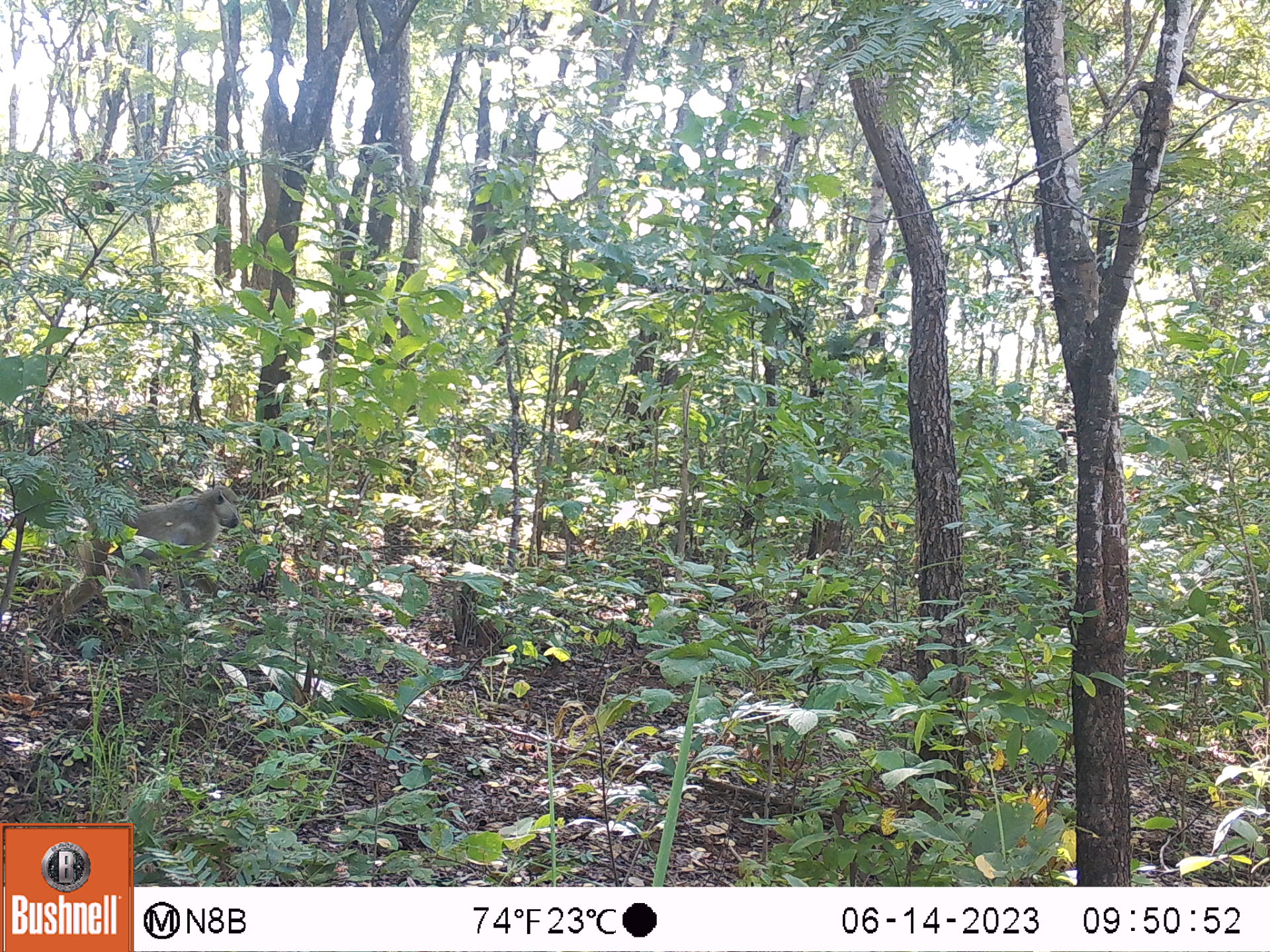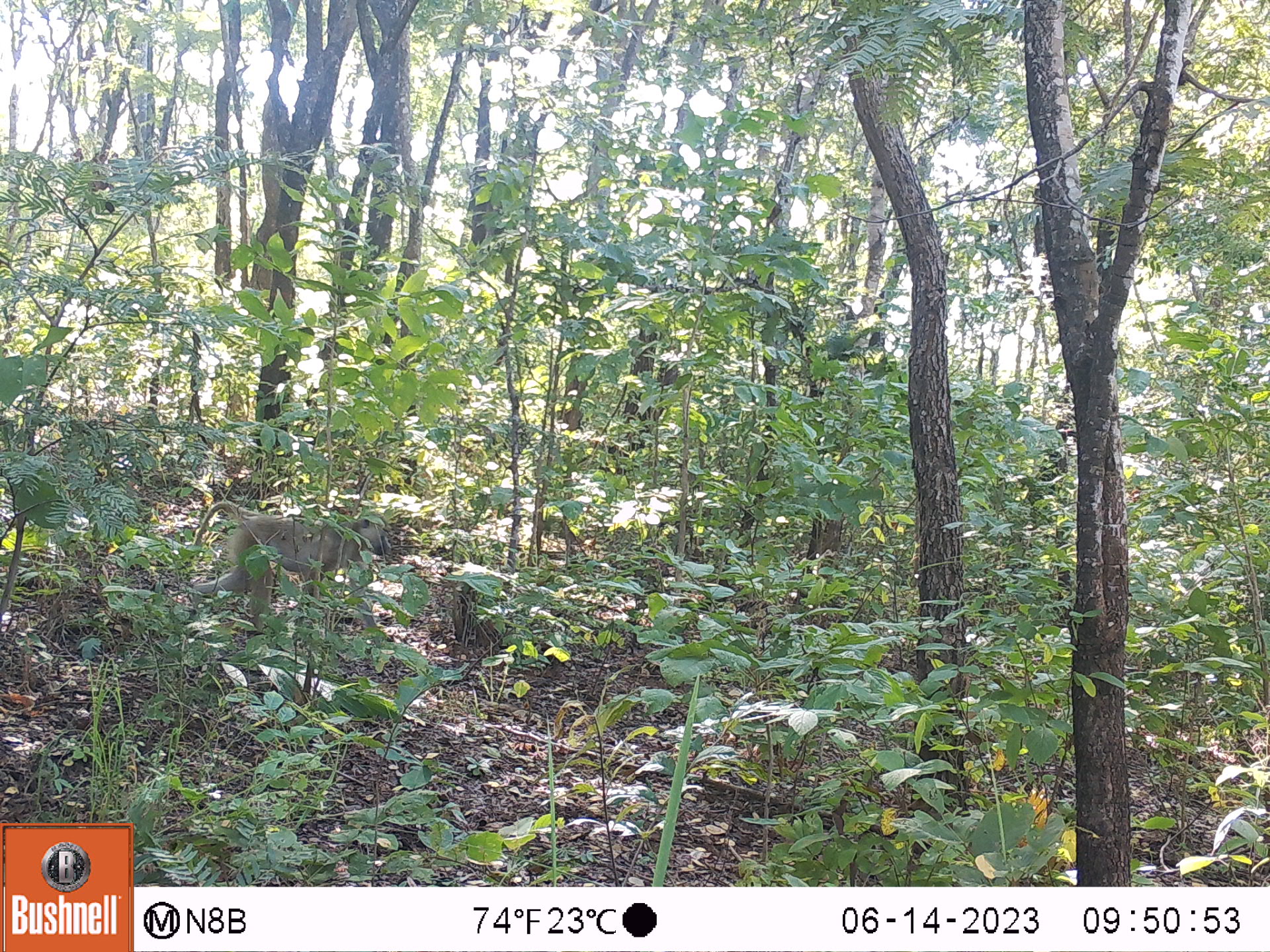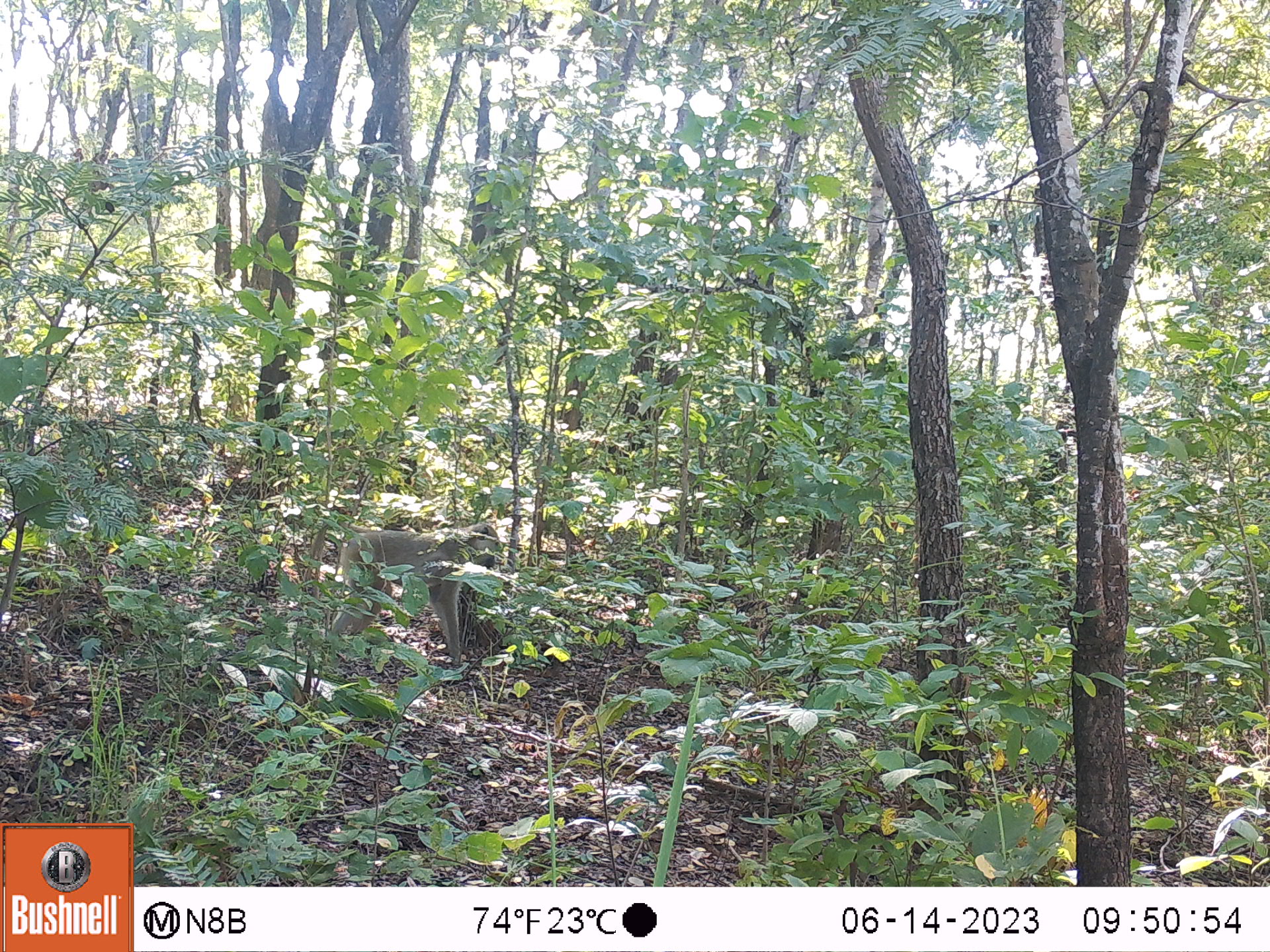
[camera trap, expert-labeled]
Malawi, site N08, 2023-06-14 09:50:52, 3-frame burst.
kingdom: Animalia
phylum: Chordata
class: Mammalia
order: Primates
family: Cercopithecidae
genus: Papio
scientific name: Papio cynocephalus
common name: yellow baboon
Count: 1.